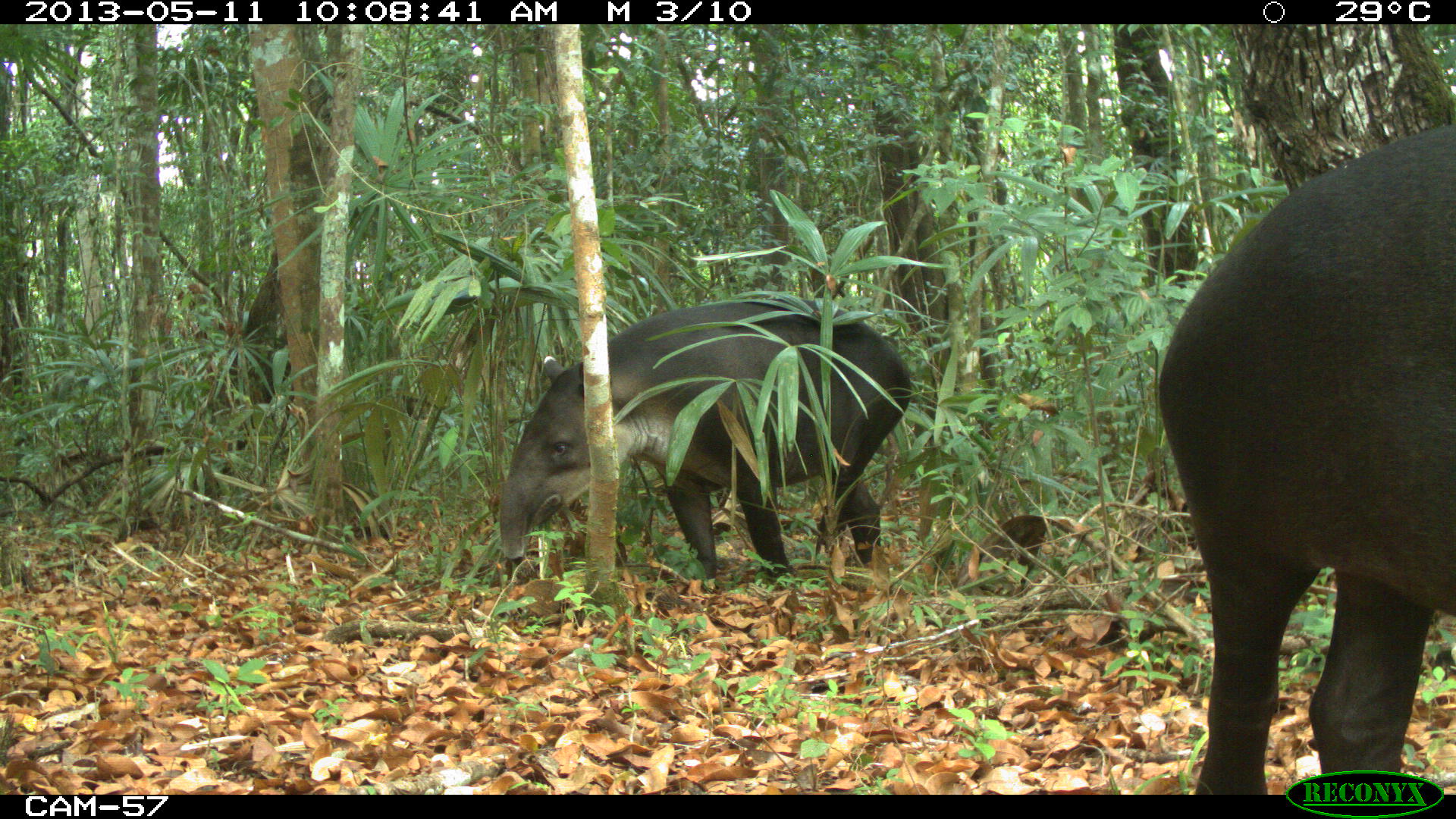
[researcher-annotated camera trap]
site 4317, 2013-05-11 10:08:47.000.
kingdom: Animalia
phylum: Chordata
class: Mammalia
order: Perissodactyla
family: Tapiridae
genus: Tapirus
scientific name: Tapirus bairdii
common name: baird's tapir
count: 2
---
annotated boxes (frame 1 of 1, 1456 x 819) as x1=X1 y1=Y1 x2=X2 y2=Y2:
tapirus bairdii: x1=1158 y1=125 x2=1456 y2=792; x1=498 y1=300 x2=910 y2=578